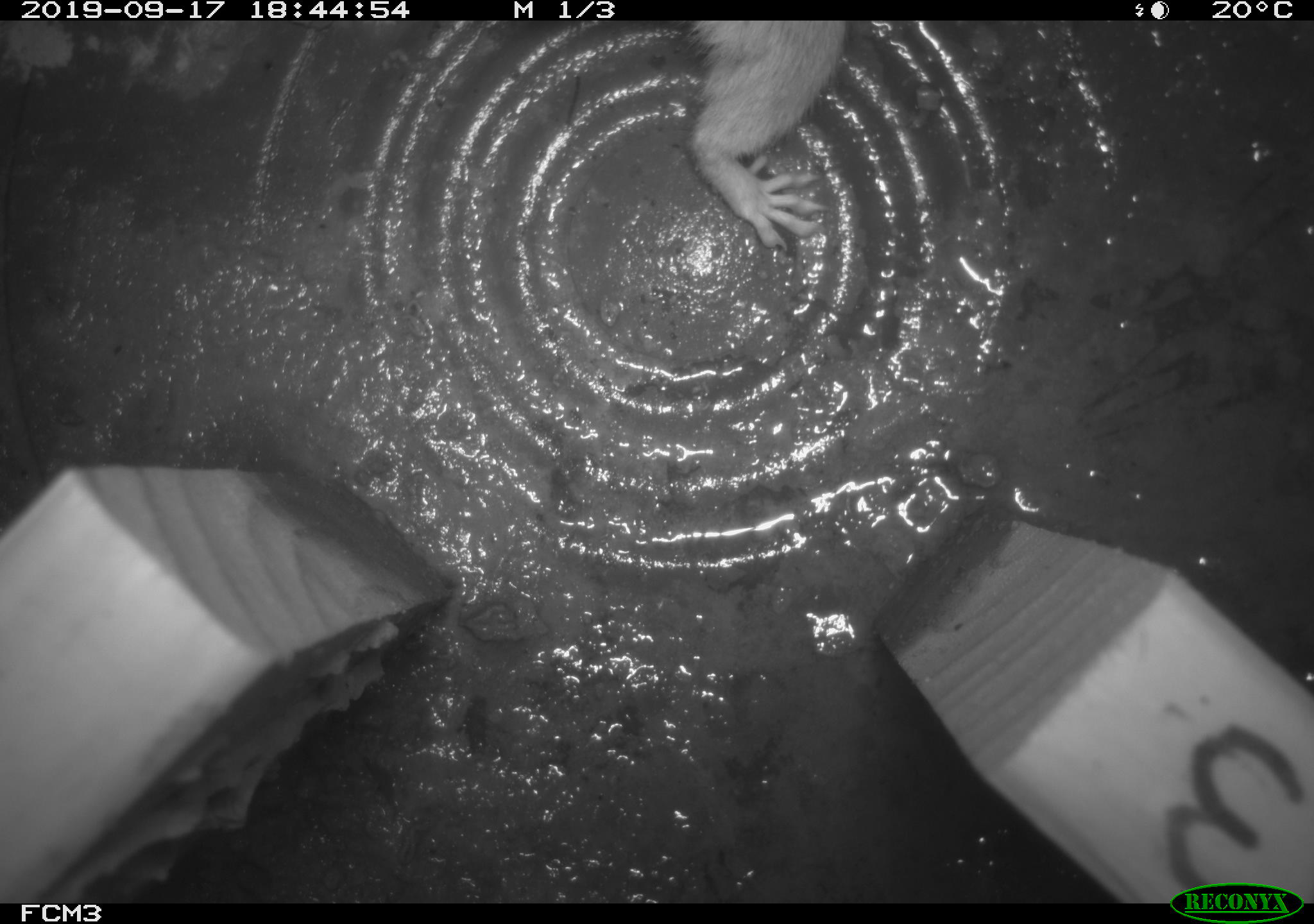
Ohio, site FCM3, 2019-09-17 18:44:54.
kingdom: Animalia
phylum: Chordata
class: Mammalia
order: Rodentia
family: Sciuridae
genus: Tamias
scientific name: Tamias striatus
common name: eastern chipmunk